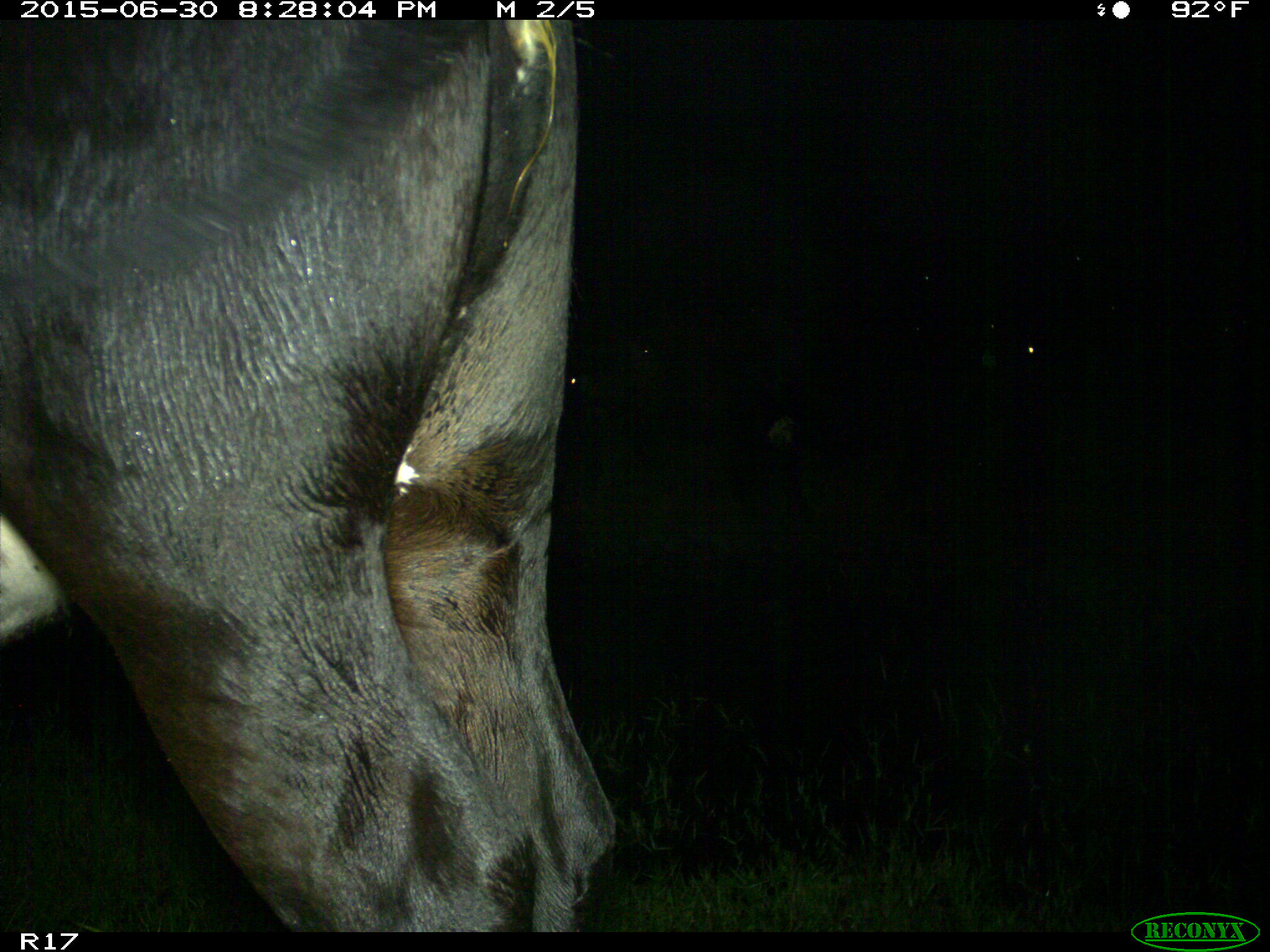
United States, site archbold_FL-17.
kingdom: Animalia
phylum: Chordata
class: Mammalia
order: Artiodactyla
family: Bovidae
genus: Bos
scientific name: Bos taurus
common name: domestic cow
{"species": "Bos taurus (domestic cow)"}